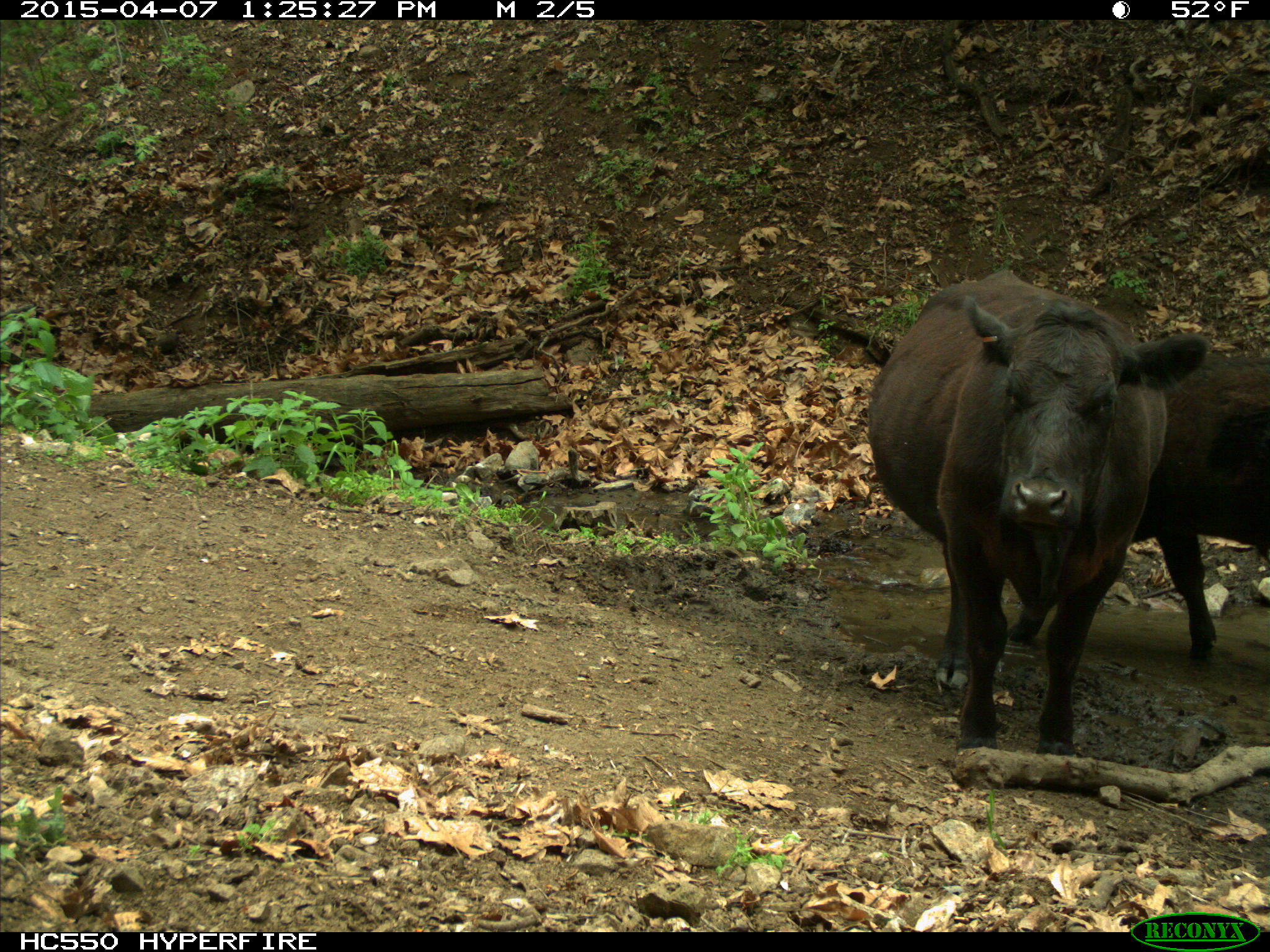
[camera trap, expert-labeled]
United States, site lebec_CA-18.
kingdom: Animalia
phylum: Chordata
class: Mammalia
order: Artiodactyla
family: Bovidae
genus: Bos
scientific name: Bos taurus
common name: domestic cow